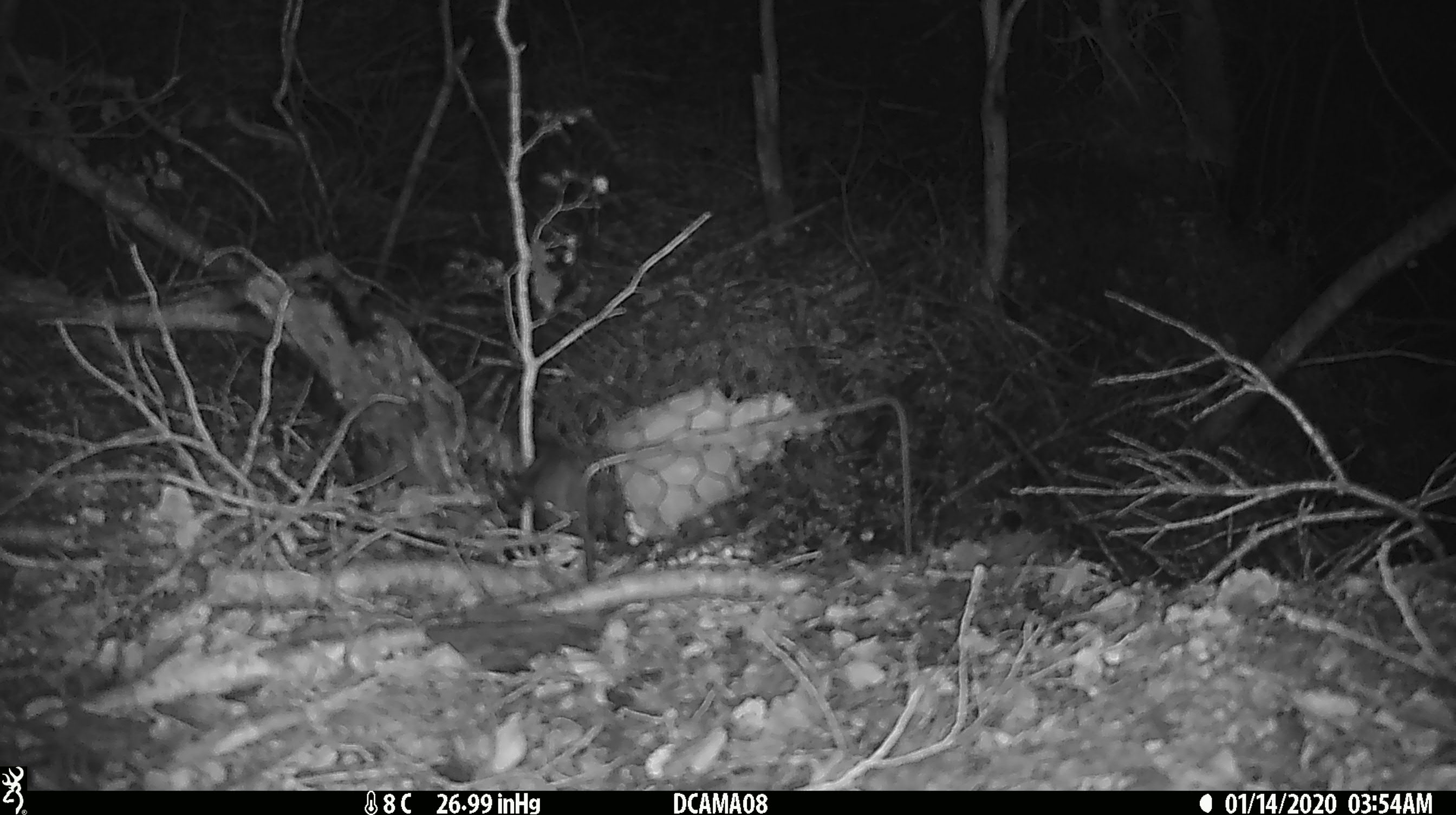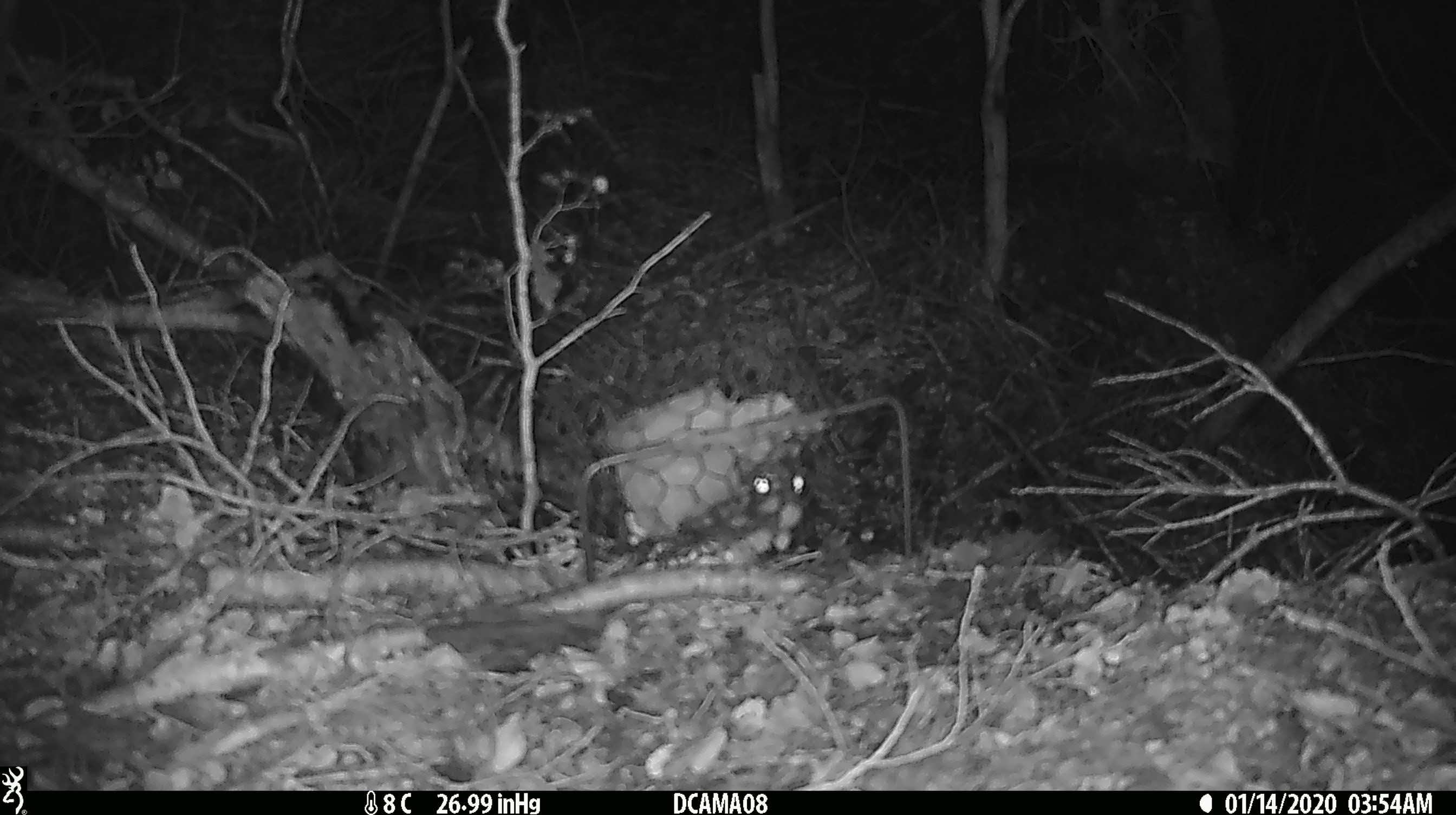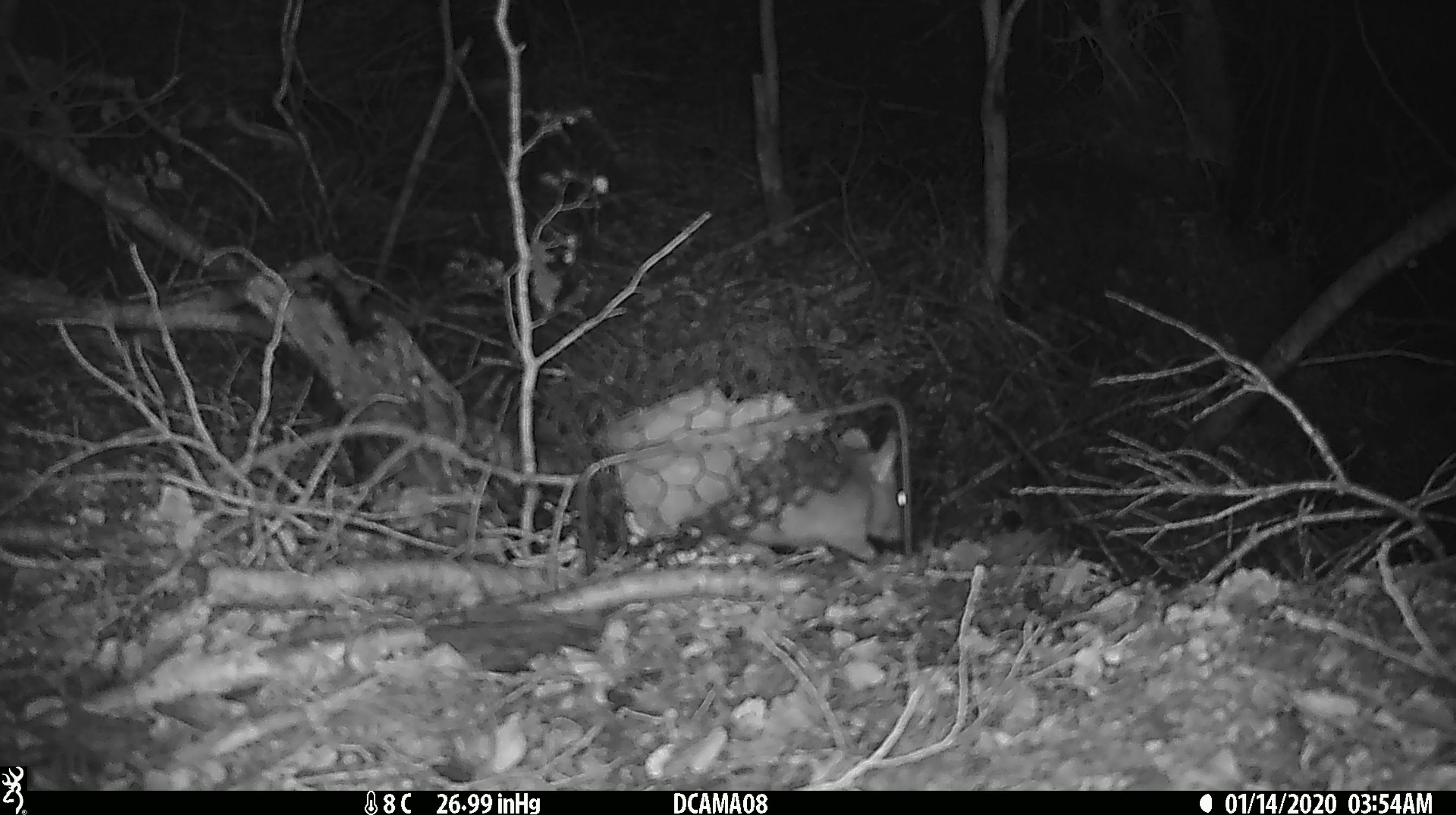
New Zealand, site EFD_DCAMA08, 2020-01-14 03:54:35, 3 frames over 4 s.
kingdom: Animalia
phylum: Chordata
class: Mammalia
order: Rodentia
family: Muridae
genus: Rattus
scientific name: Rattus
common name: rat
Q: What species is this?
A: Rat (Rattus).